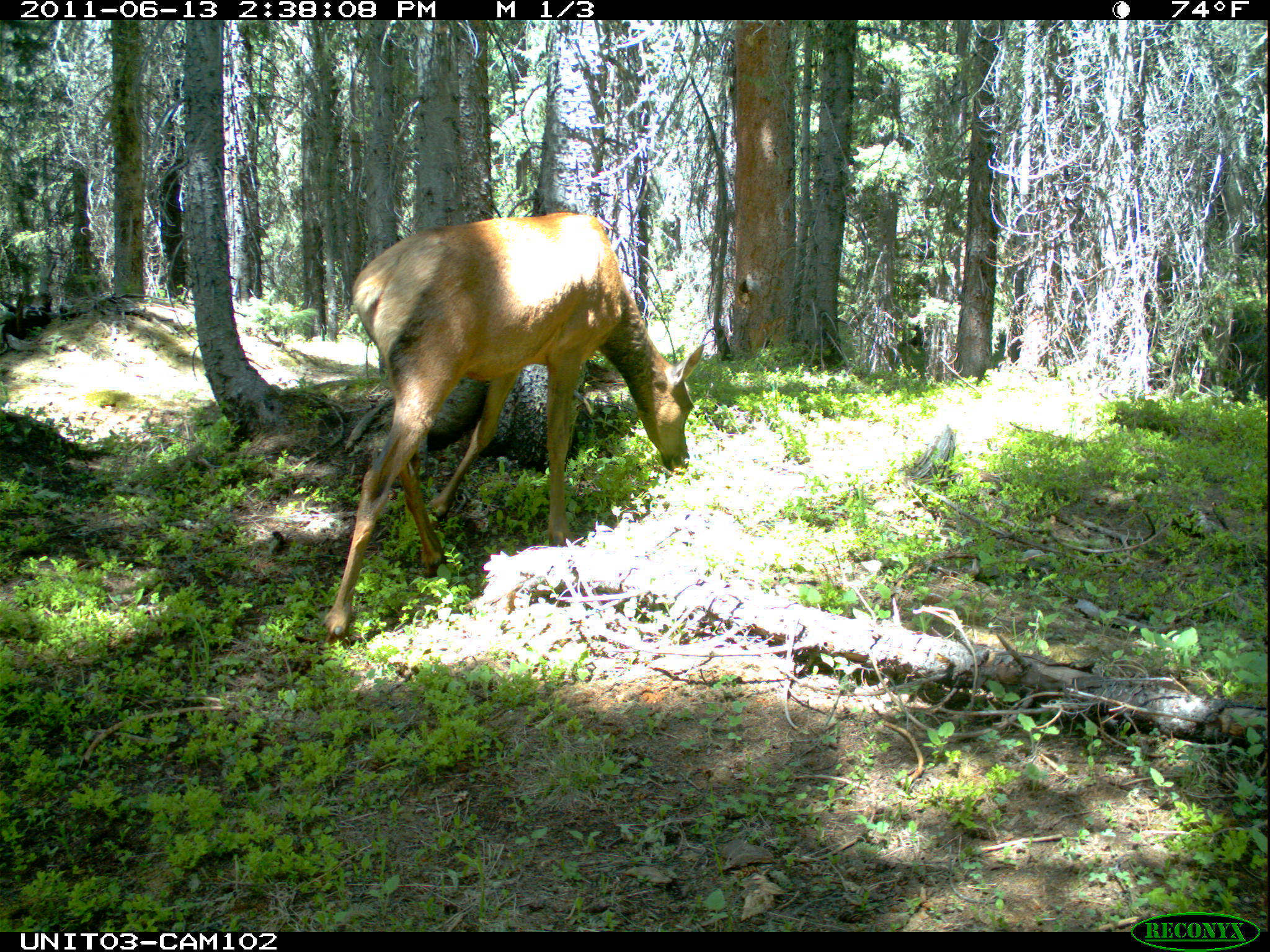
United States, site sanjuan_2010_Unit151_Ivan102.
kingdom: Animalia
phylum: Chordata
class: Mammalia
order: Artiodactyla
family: Cervidae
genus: Cervus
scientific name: Cervus elaphus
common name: red deer